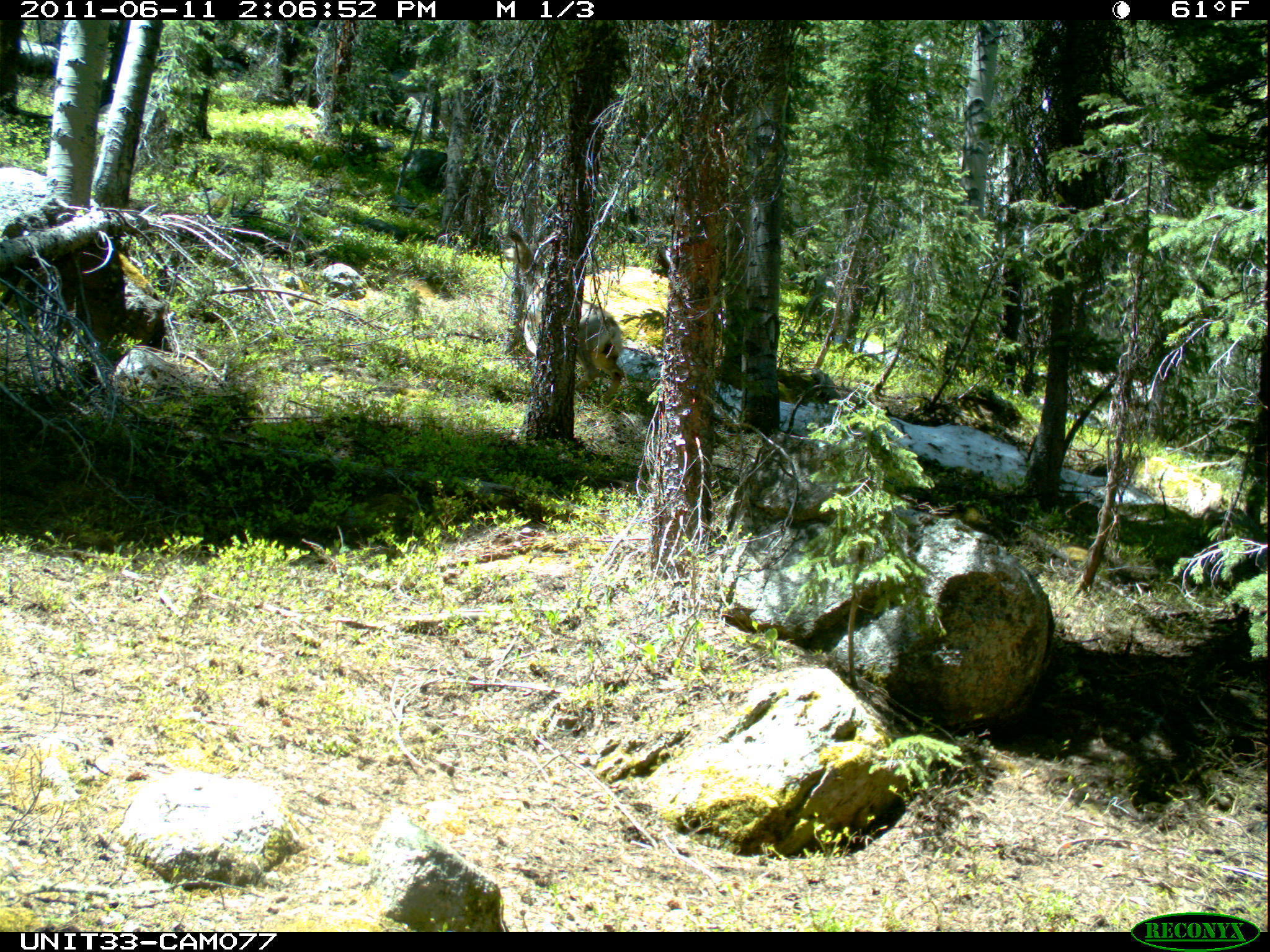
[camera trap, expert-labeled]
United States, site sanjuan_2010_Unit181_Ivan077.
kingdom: Animalia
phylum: Chordata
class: Mammalia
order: Artiodactyla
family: Cervidae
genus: Odocoileus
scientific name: Odocoileus hemionus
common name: mule deer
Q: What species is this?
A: Odocoileus hemionus (mule deer).